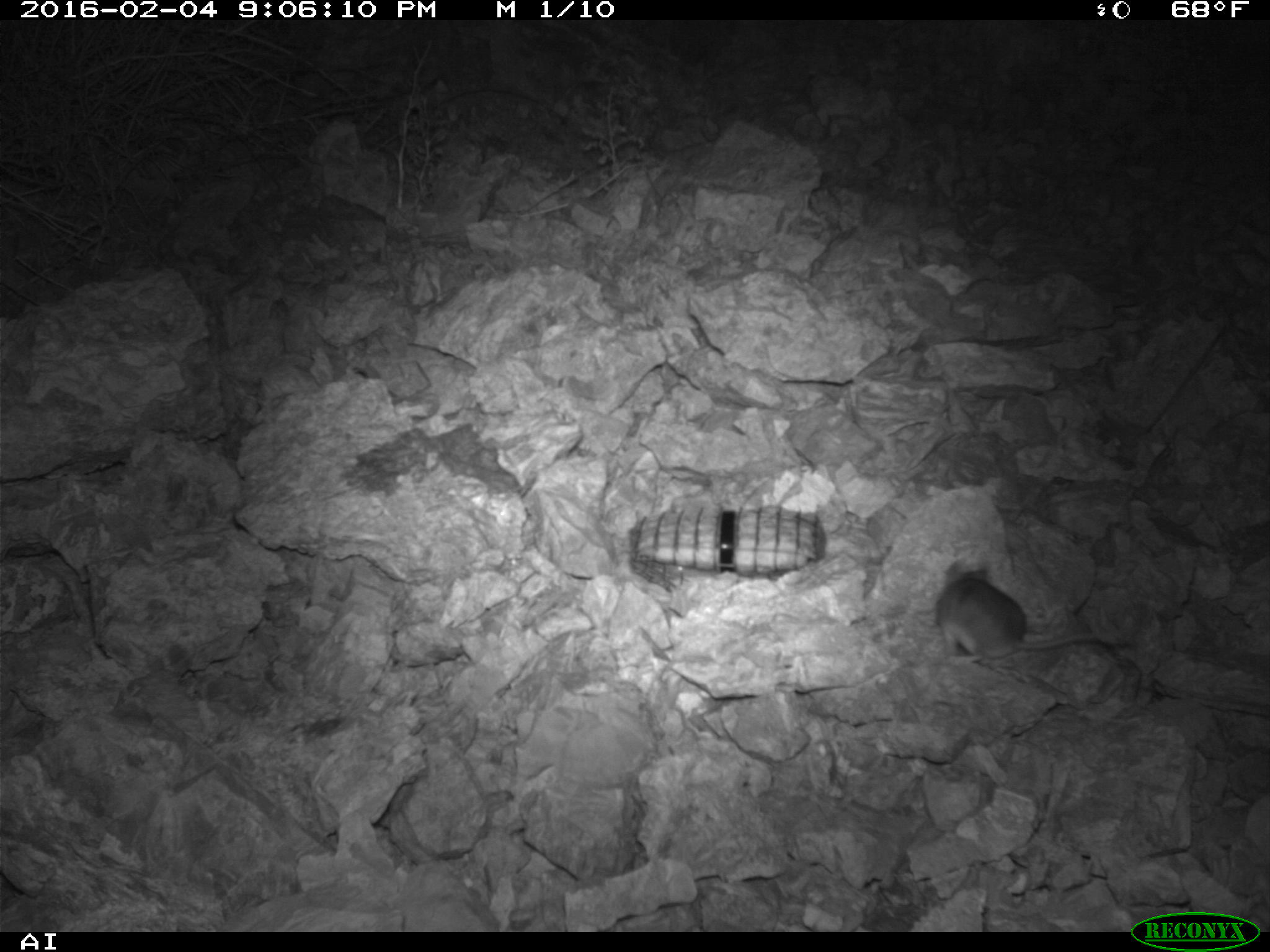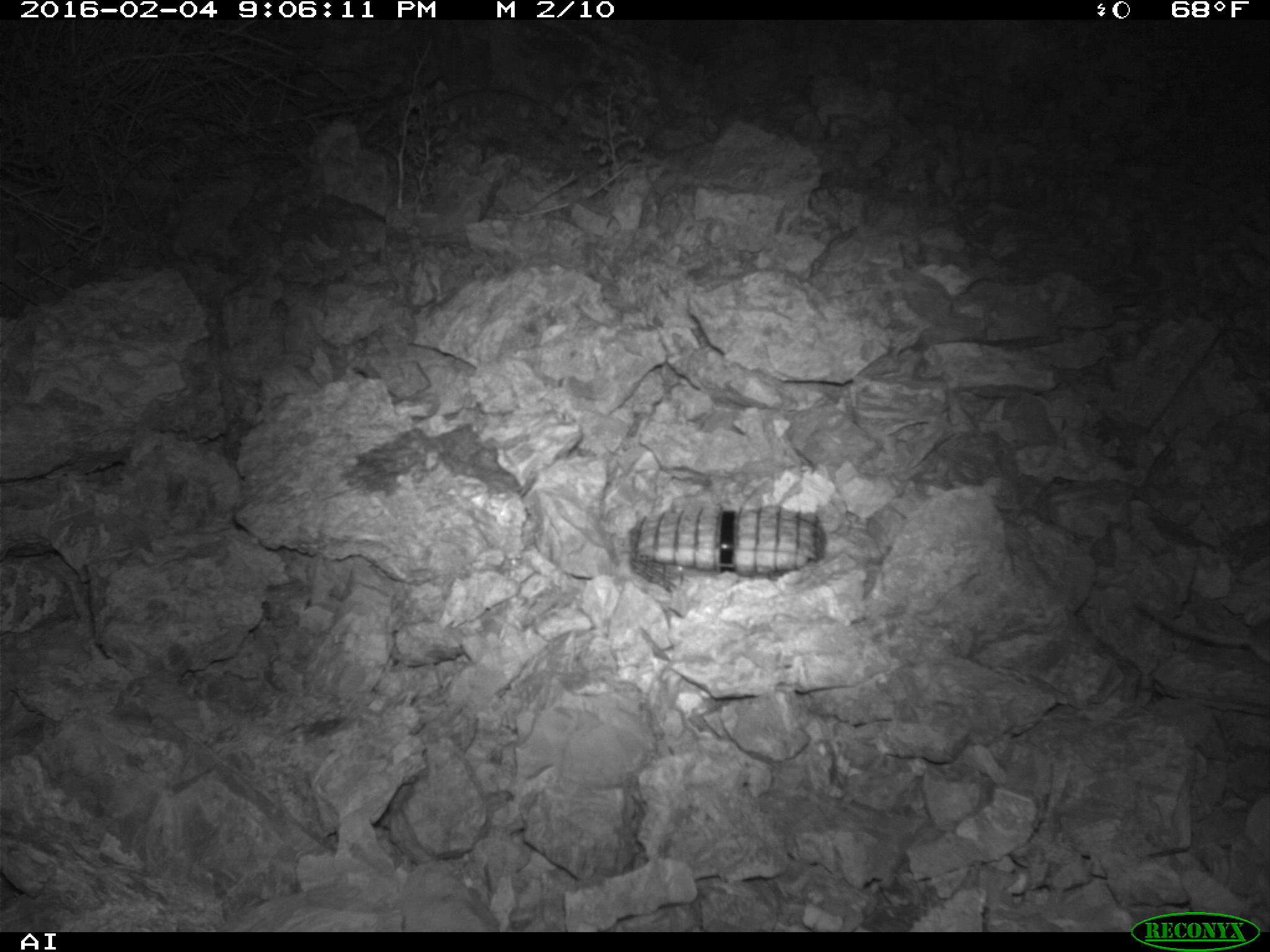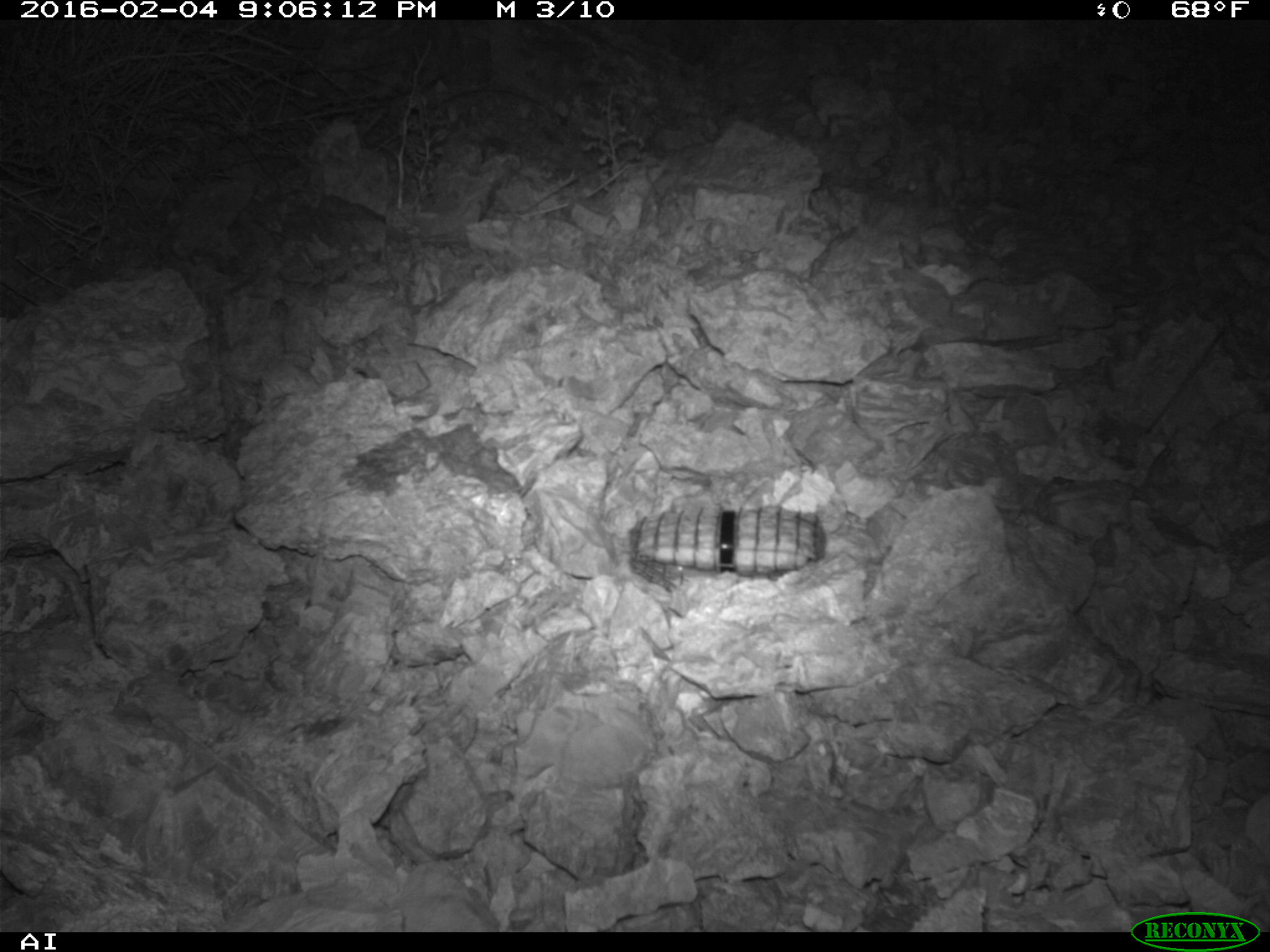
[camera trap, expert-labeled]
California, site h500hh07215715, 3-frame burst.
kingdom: Animalia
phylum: Chordata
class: Mammalia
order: Rodentia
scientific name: Rodentia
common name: rodent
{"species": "rodent (Rodentia)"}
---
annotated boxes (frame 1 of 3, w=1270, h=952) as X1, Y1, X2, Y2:
rodent: 936, 549, 1135, 661